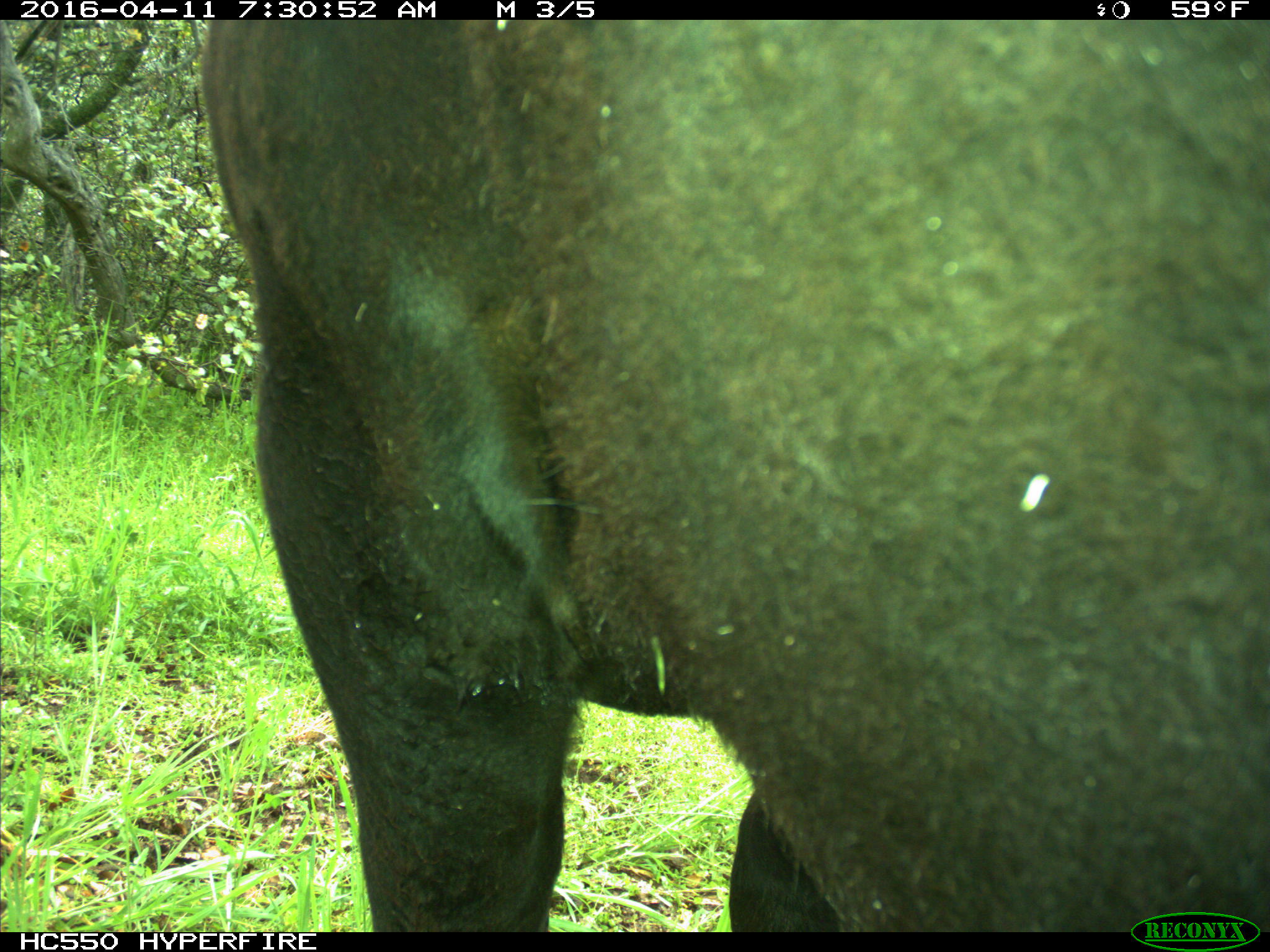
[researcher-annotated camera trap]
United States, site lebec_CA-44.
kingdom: Animalia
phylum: Chordata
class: Mammalia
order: Artiodactyla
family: Bovidae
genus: Bos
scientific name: Bos taurus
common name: domestic cow